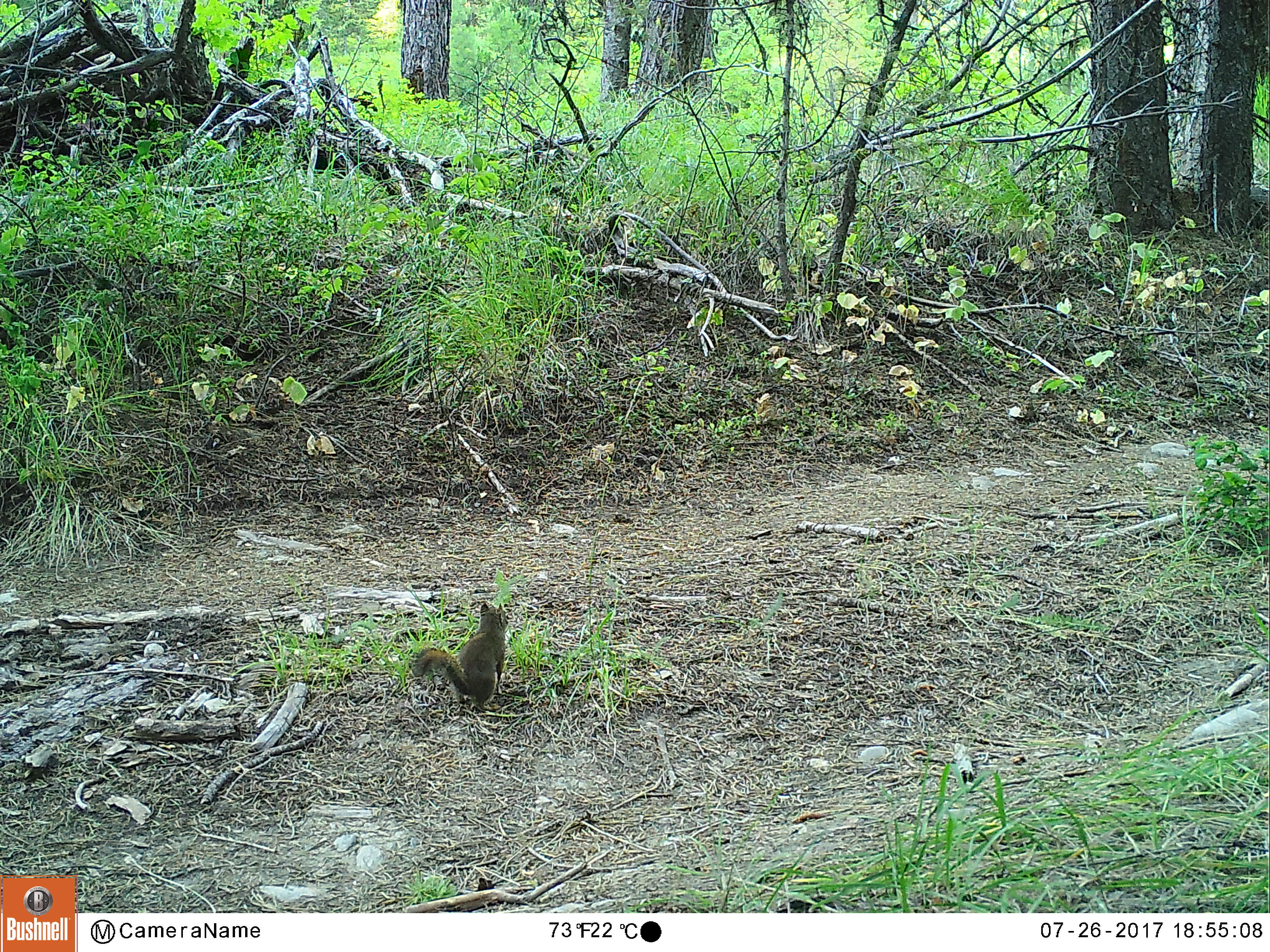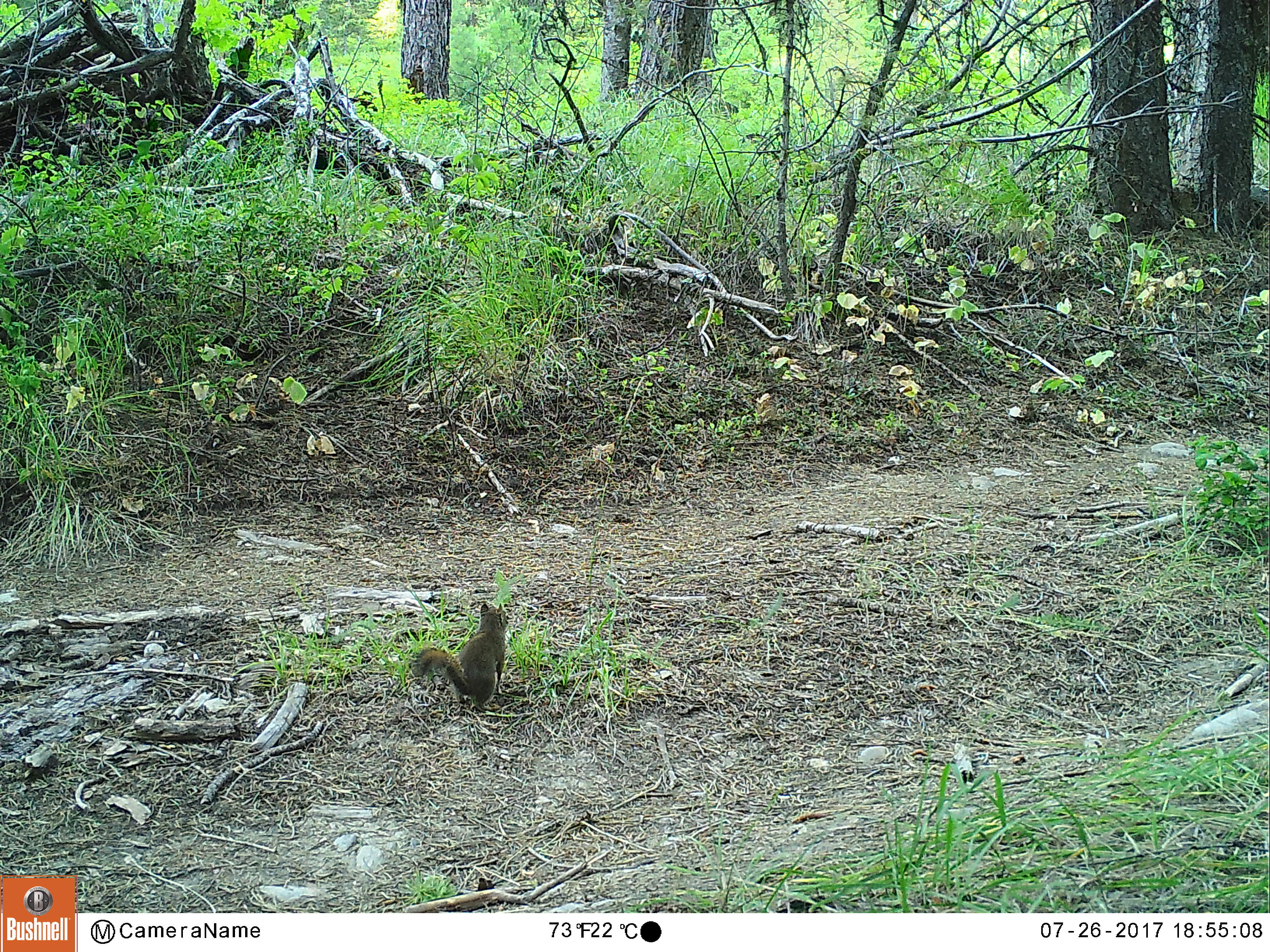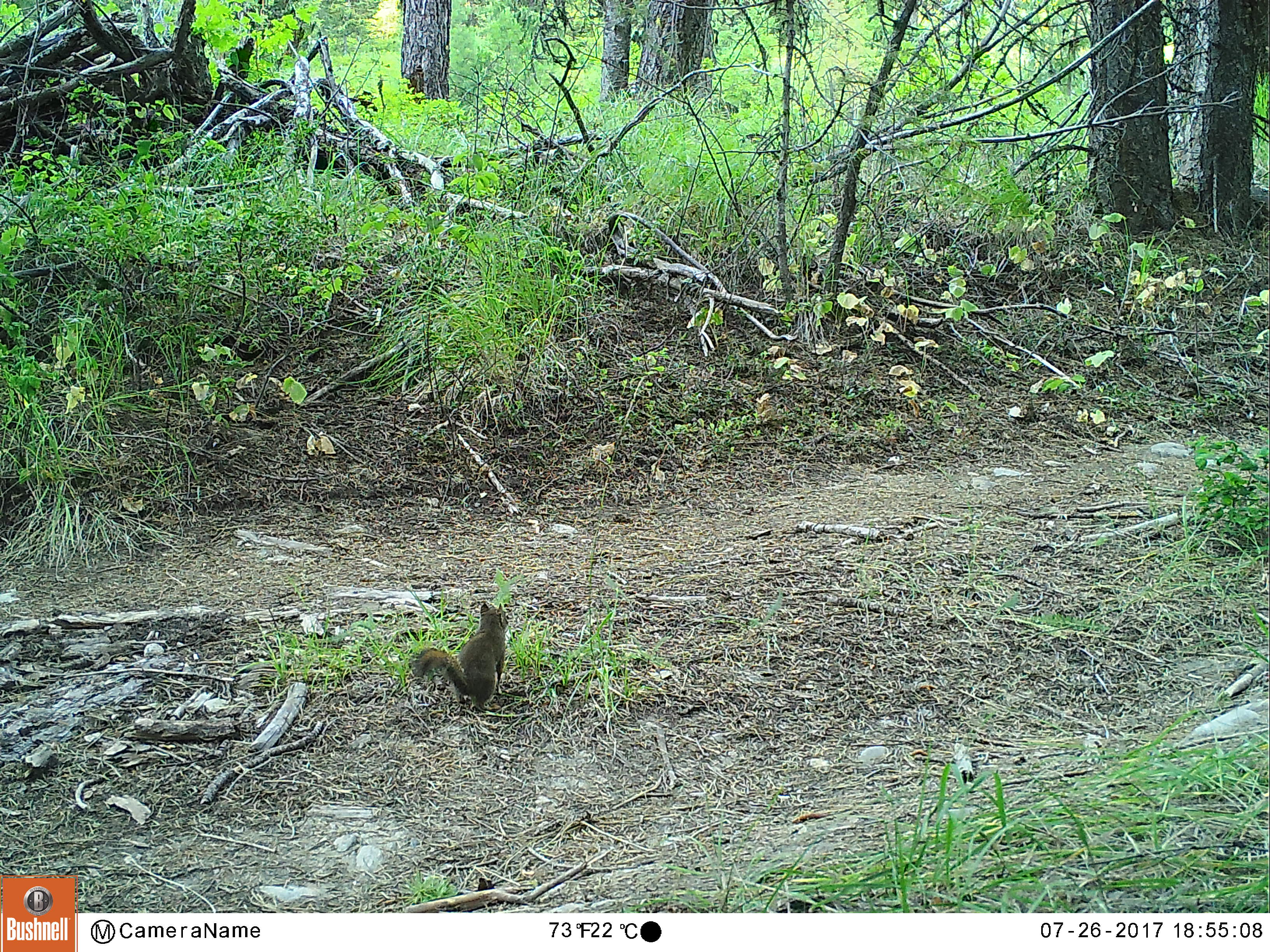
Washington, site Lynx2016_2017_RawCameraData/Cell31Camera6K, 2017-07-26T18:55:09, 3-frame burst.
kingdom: Animalia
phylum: Chordata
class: Mammalia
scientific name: Mammalia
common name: small mammal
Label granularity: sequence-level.